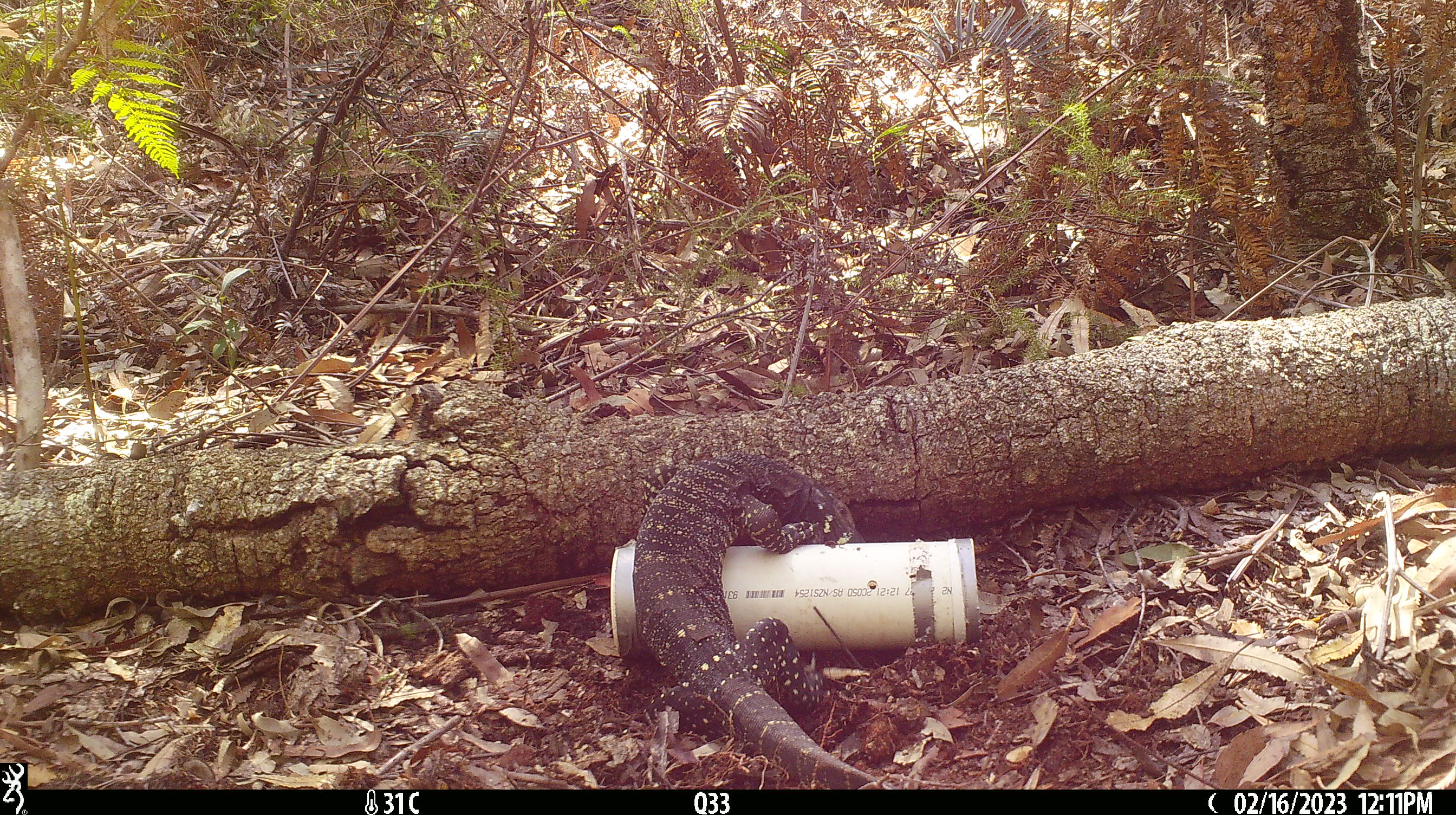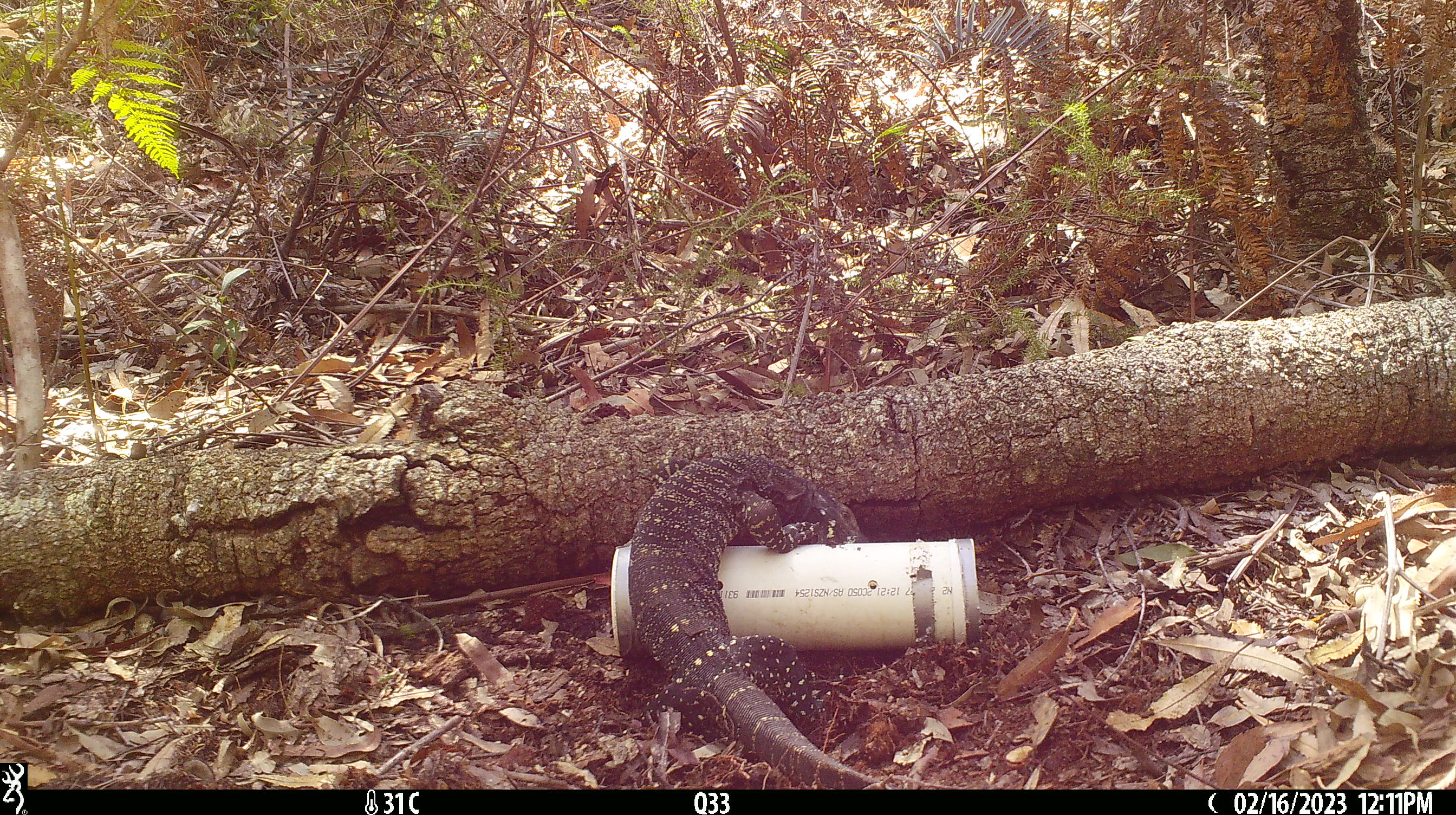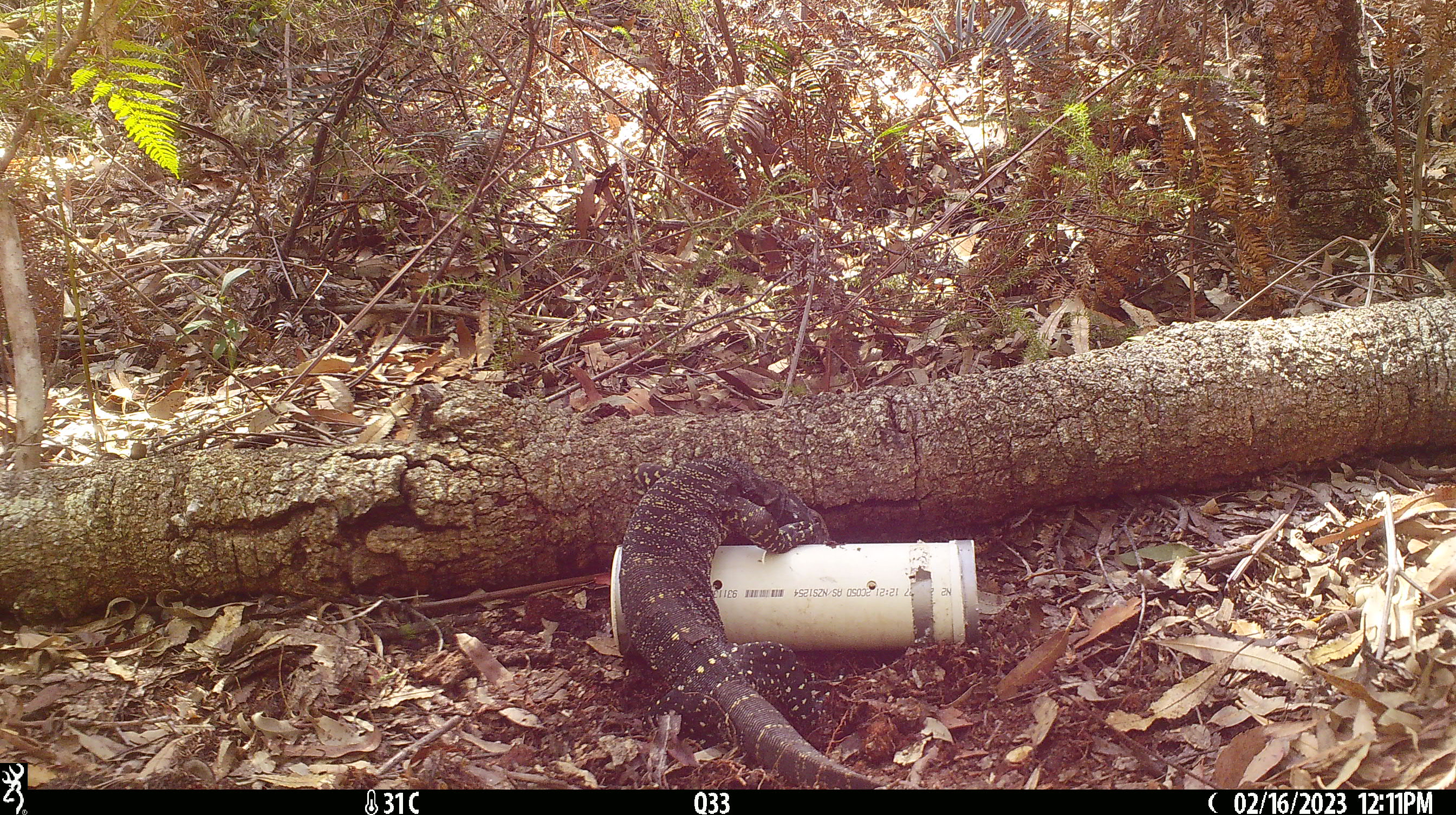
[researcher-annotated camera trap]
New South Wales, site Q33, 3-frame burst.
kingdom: Animalia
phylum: Chordata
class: Reptilia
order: Squamata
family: Varanidae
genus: Varanus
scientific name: Varanus varius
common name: lace monitor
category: goanna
Goanna (lace monitor) (Varanus varius).